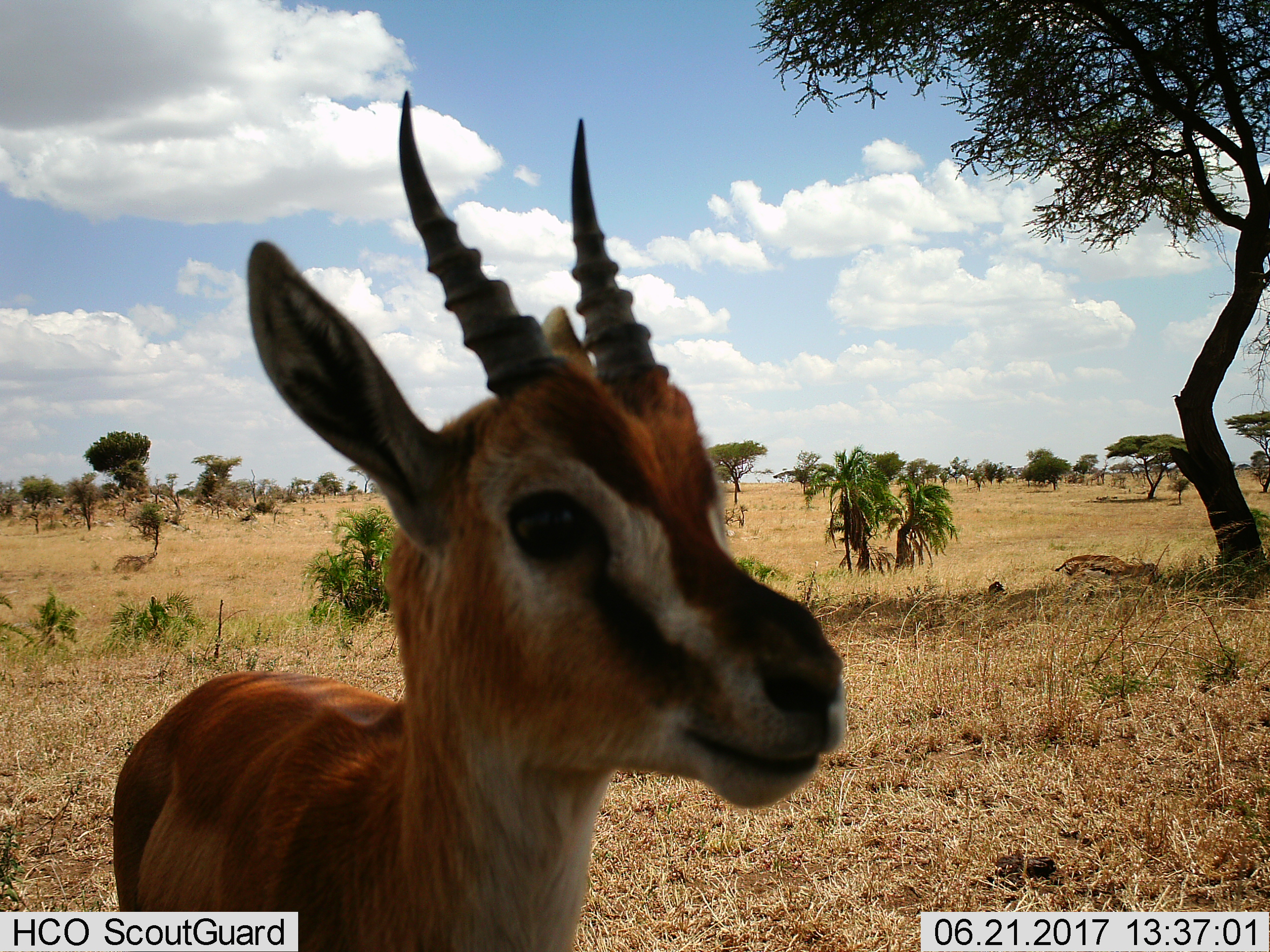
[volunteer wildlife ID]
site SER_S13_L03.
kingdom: Animalia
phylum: Chordata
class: Mammalia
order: Artiodactyla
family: Bovidae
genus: Eudorcas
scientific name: Eudorcas thomsonii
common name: thomson's gazelle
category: gazellethomsons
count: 2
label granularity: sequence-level